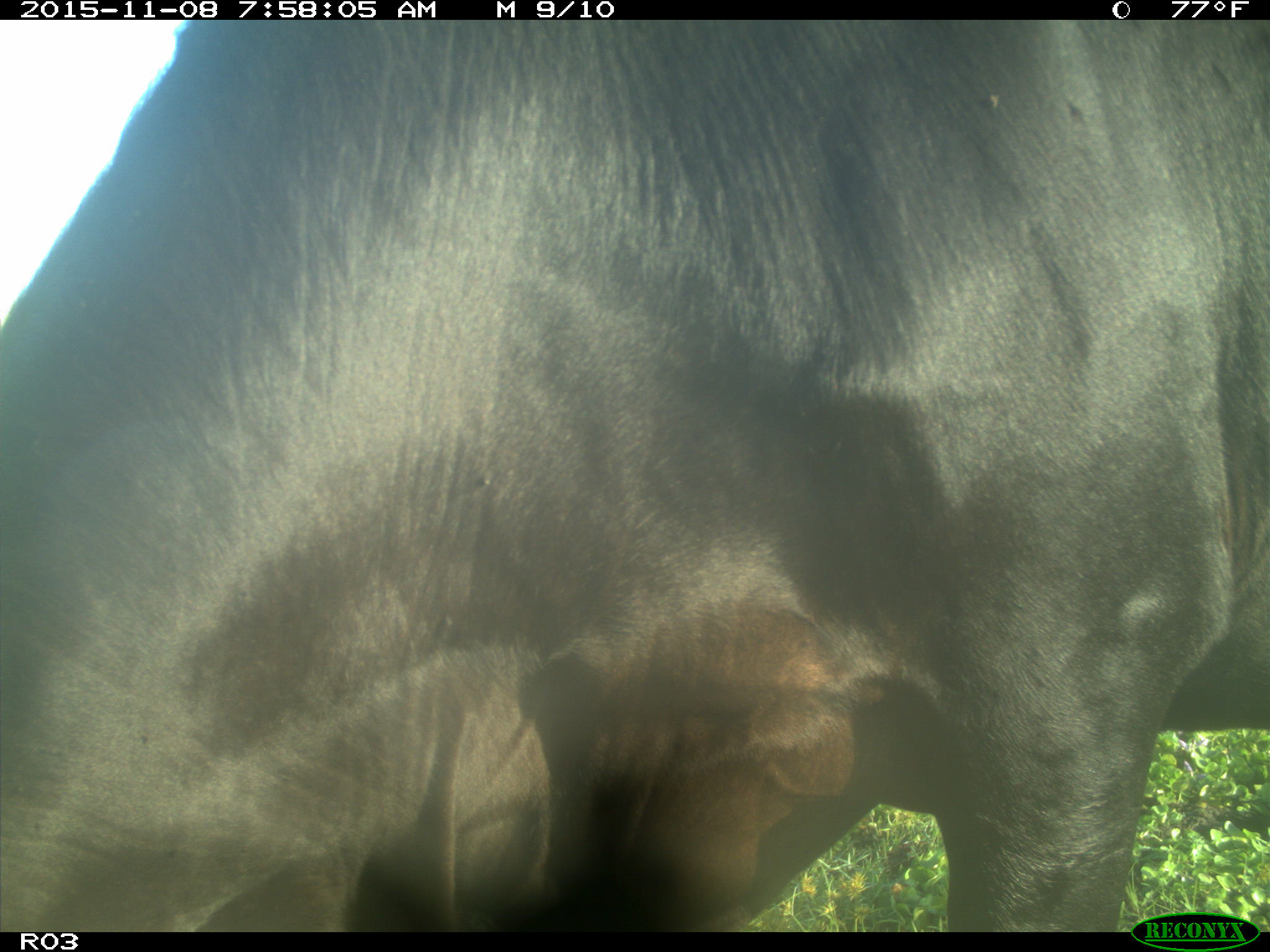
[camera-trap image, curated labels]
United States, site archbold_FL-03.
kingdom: Animalia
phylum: Chordata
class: Mammalia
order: Artiodactyla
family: Bovidae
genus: Bos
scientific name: Bos taurus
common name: domestic cow